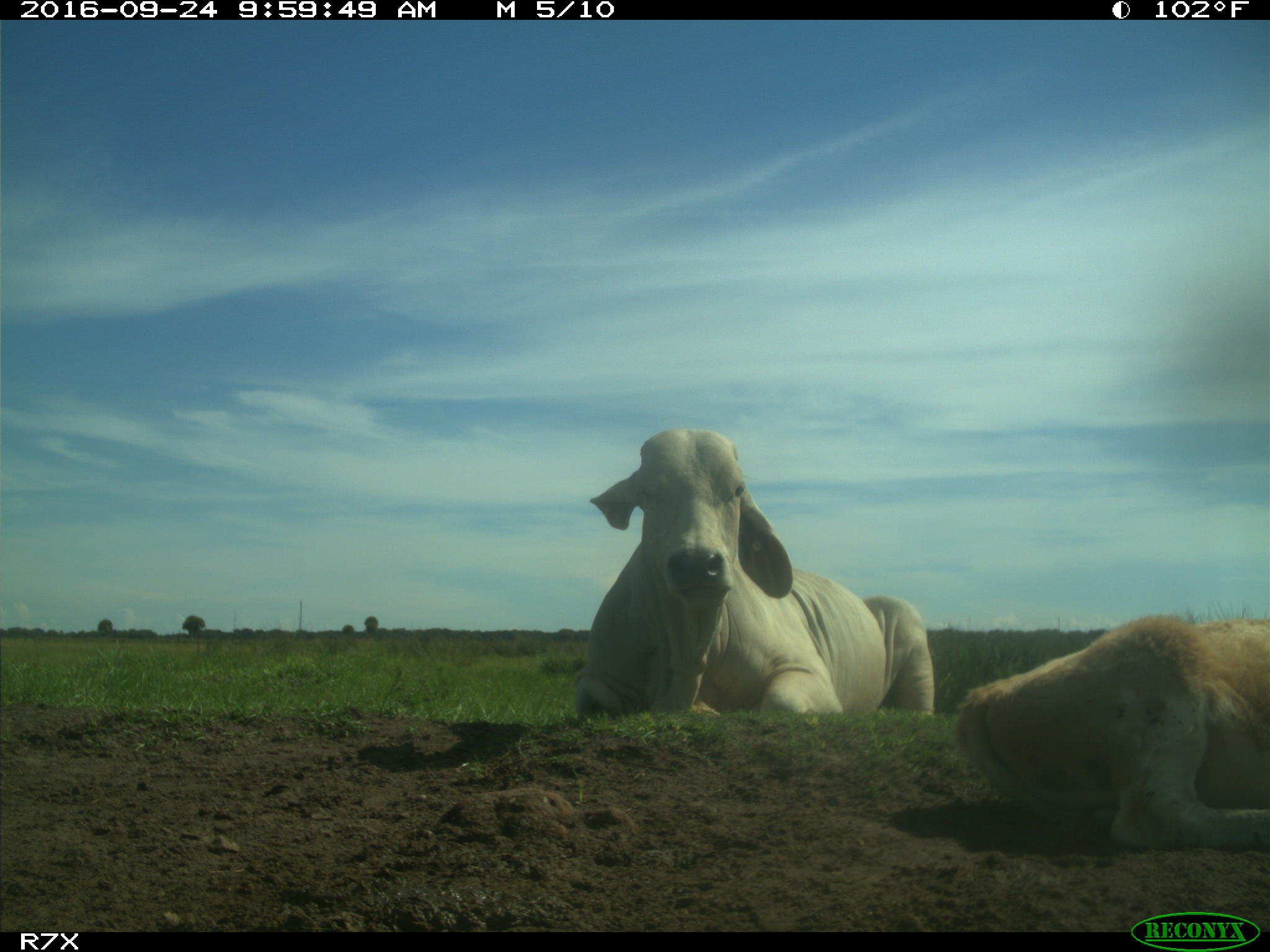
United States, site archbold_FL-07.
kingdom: Animalia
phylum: Chordata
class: Mammalia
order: Artiodactyla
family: Bovidae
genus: Bos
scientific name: Bos taurus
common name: domestic cow